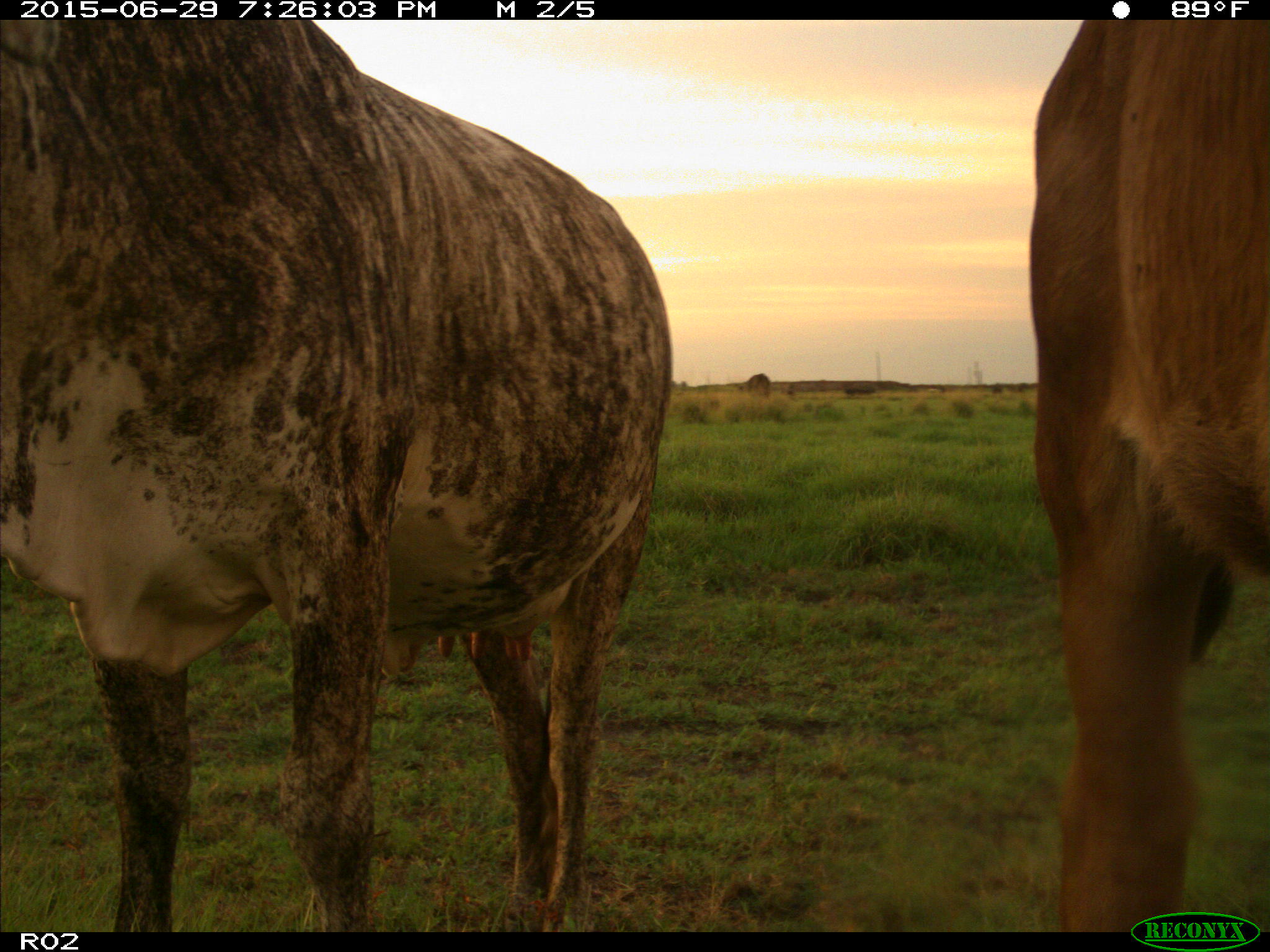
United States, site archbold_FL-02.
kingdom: Animalia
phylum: Chordata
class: Mammalia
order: Artiodactyla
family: Bovidae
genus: Bos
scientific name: Bos taurus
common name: domestic cow